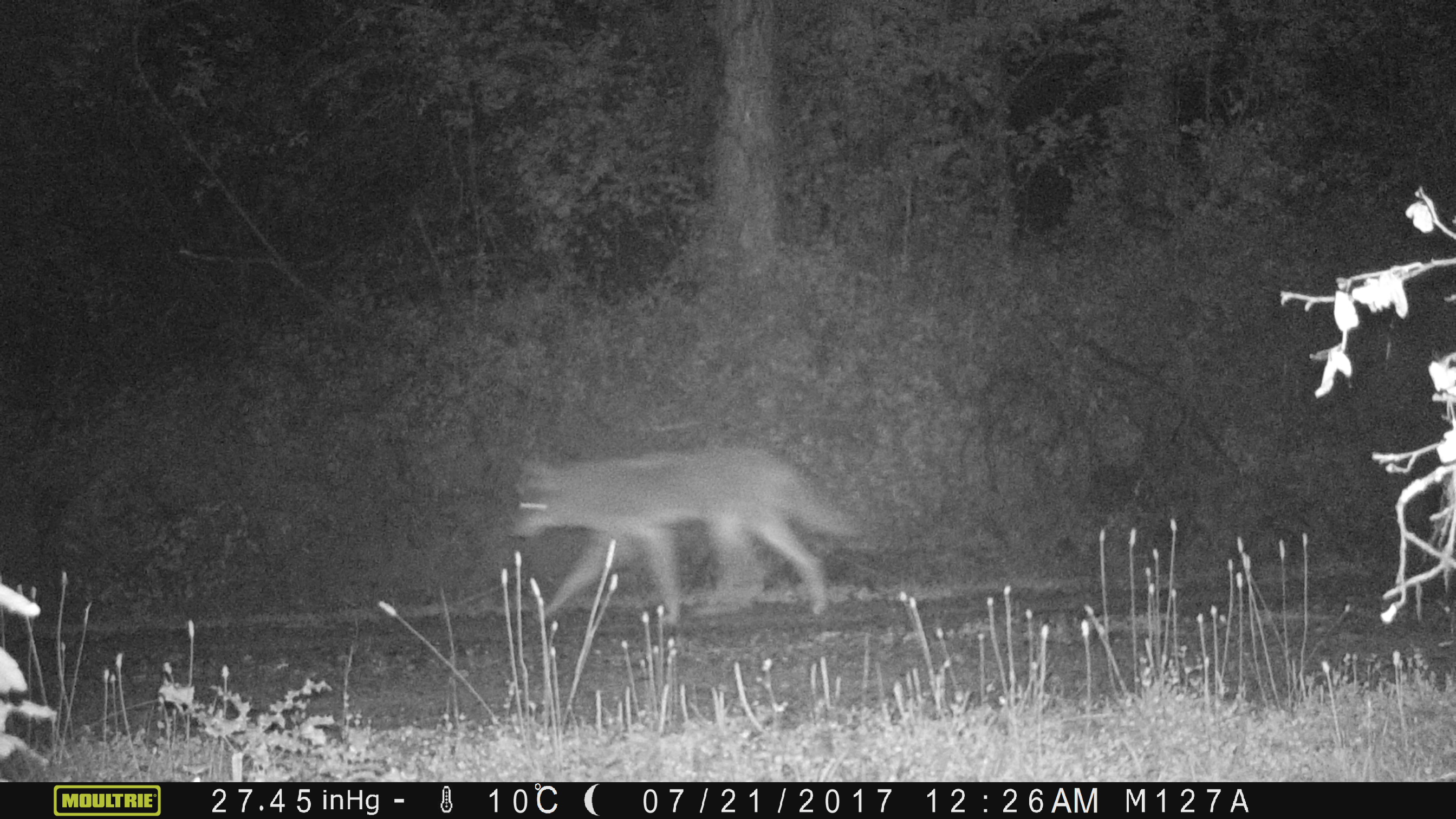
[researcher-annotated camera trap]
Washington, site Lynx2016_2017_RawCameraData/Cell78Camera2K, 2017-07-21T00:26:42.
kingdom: Animalia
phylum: Chordata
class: Mammalia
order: Carnivora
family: Canidae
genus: Canis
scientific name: Canis latrans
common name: coyote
Canis latrans (coyote). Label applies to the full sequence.